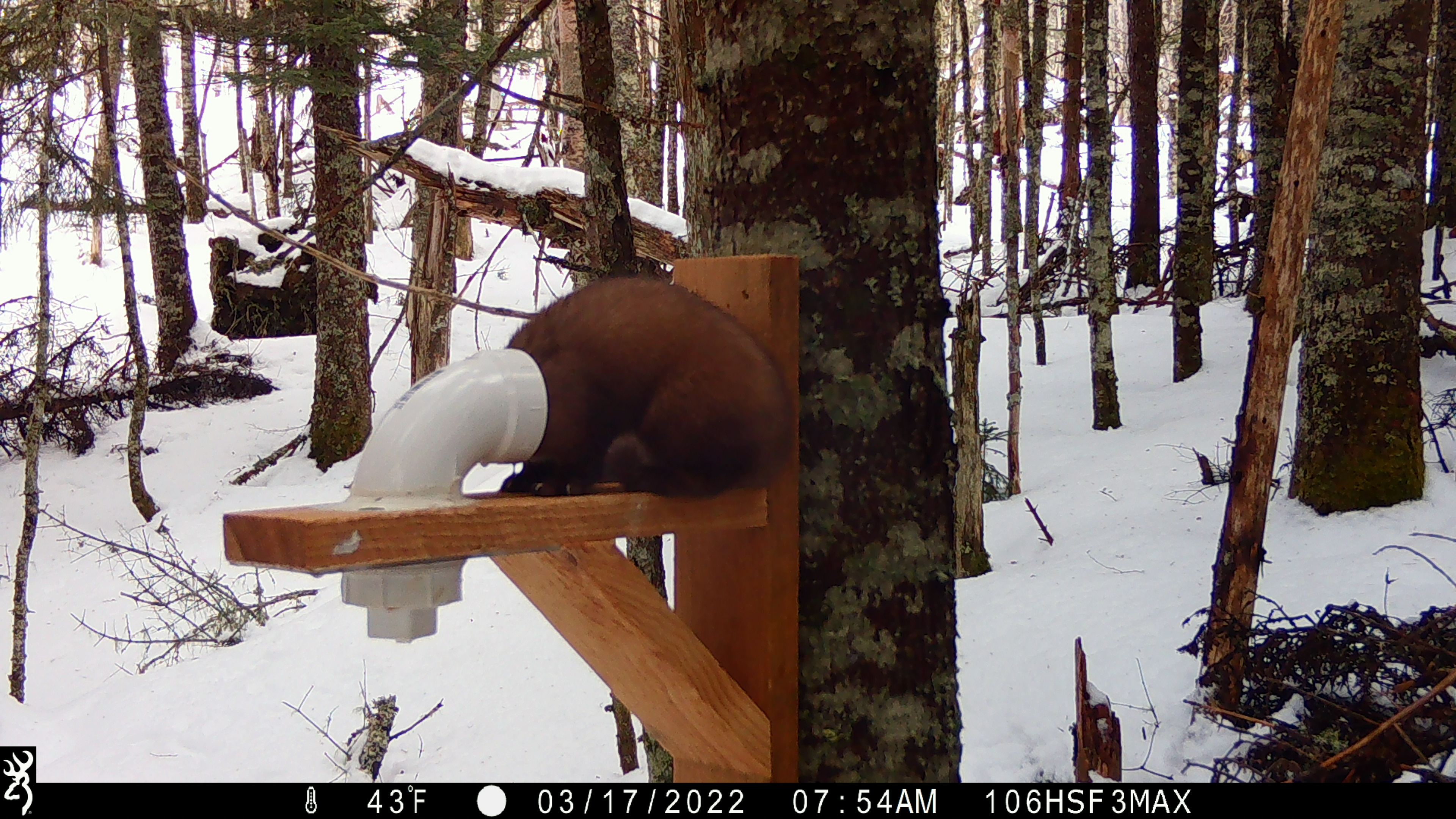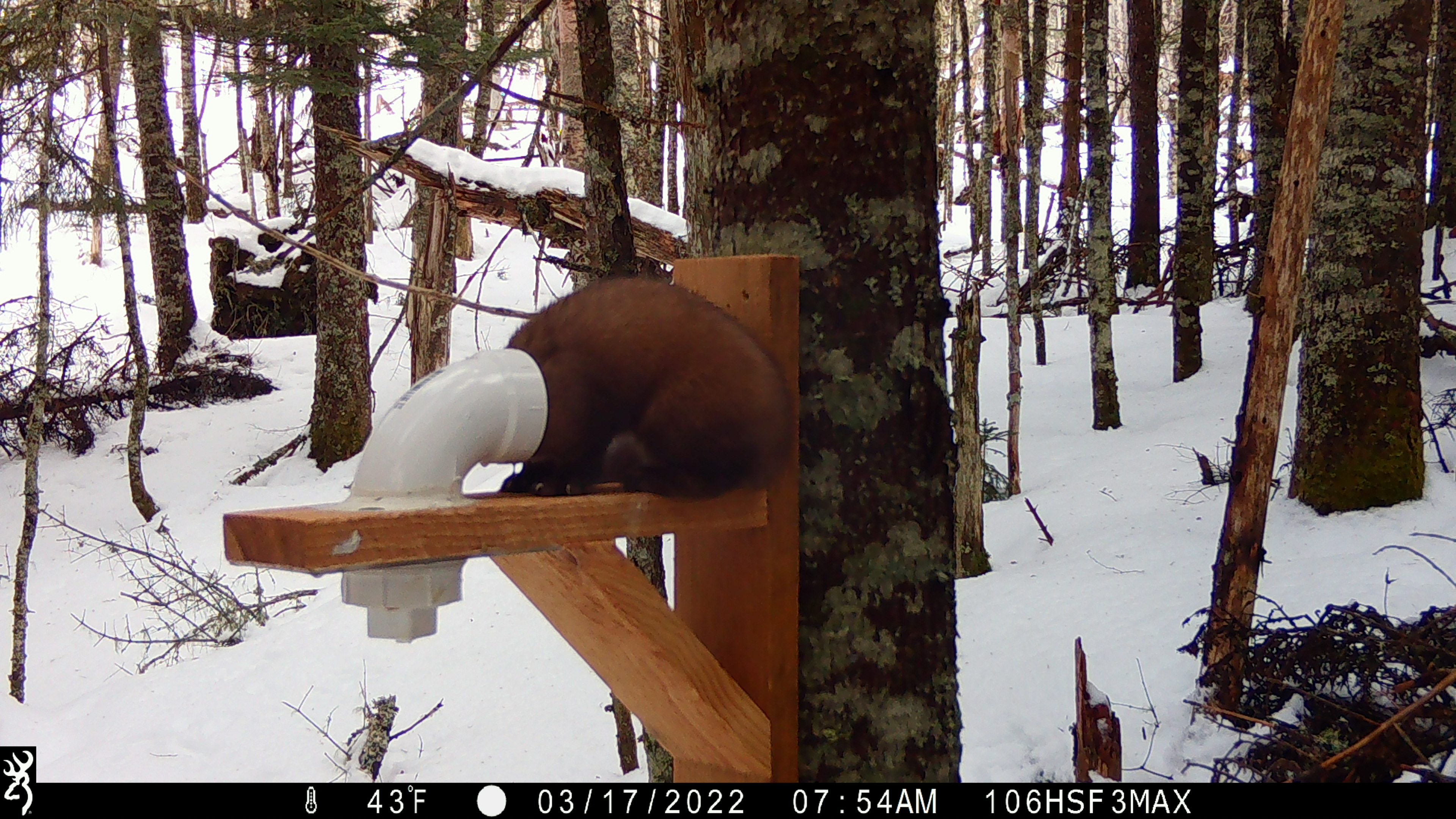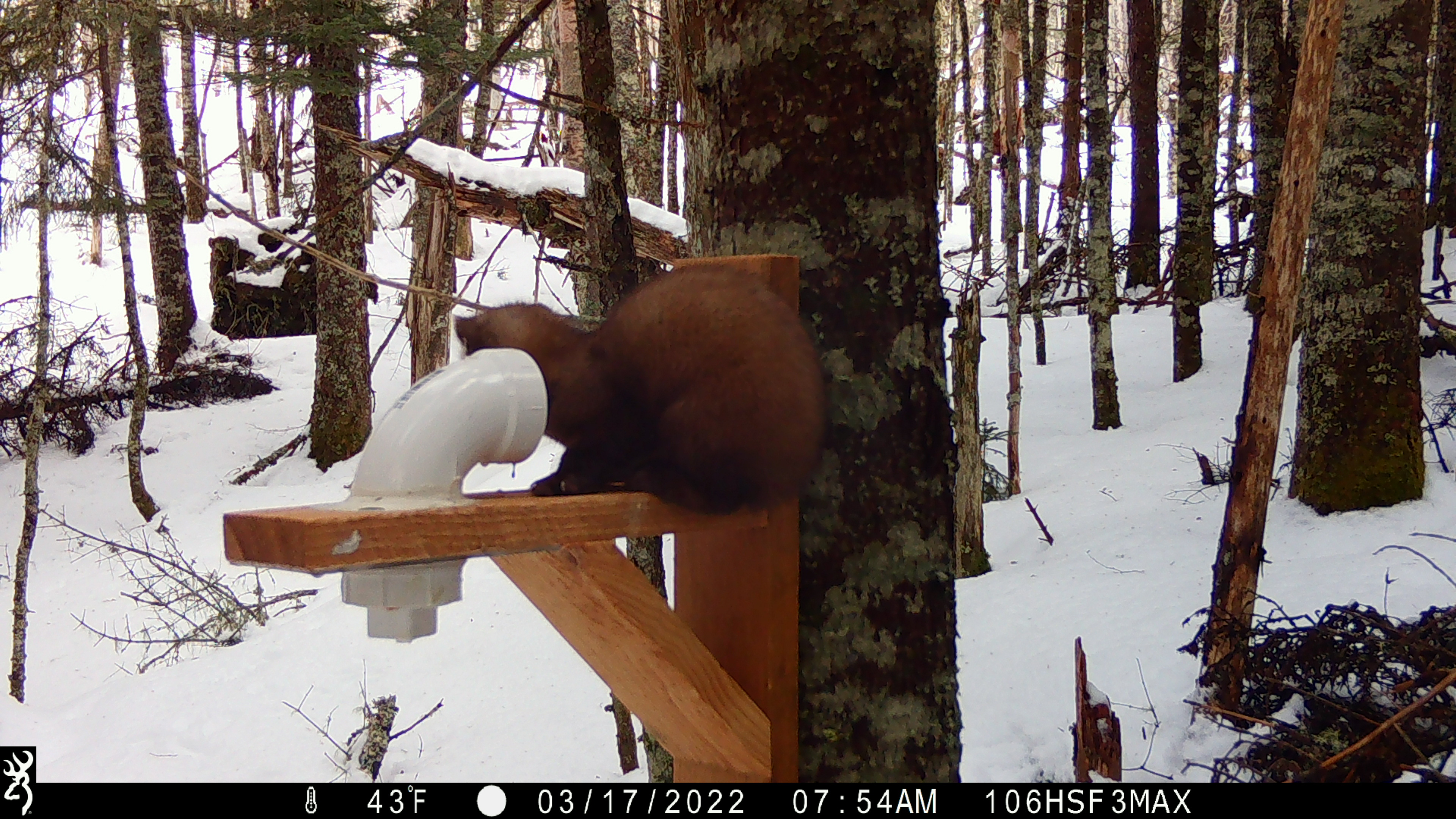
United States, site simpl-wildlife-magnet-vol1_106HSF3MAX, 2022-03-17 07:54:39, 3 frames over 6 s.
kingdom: Animalia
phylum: Chordata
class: Mammalia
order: Carnivora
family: Mustelidae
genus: Martes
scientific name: Martes americana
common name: american marten